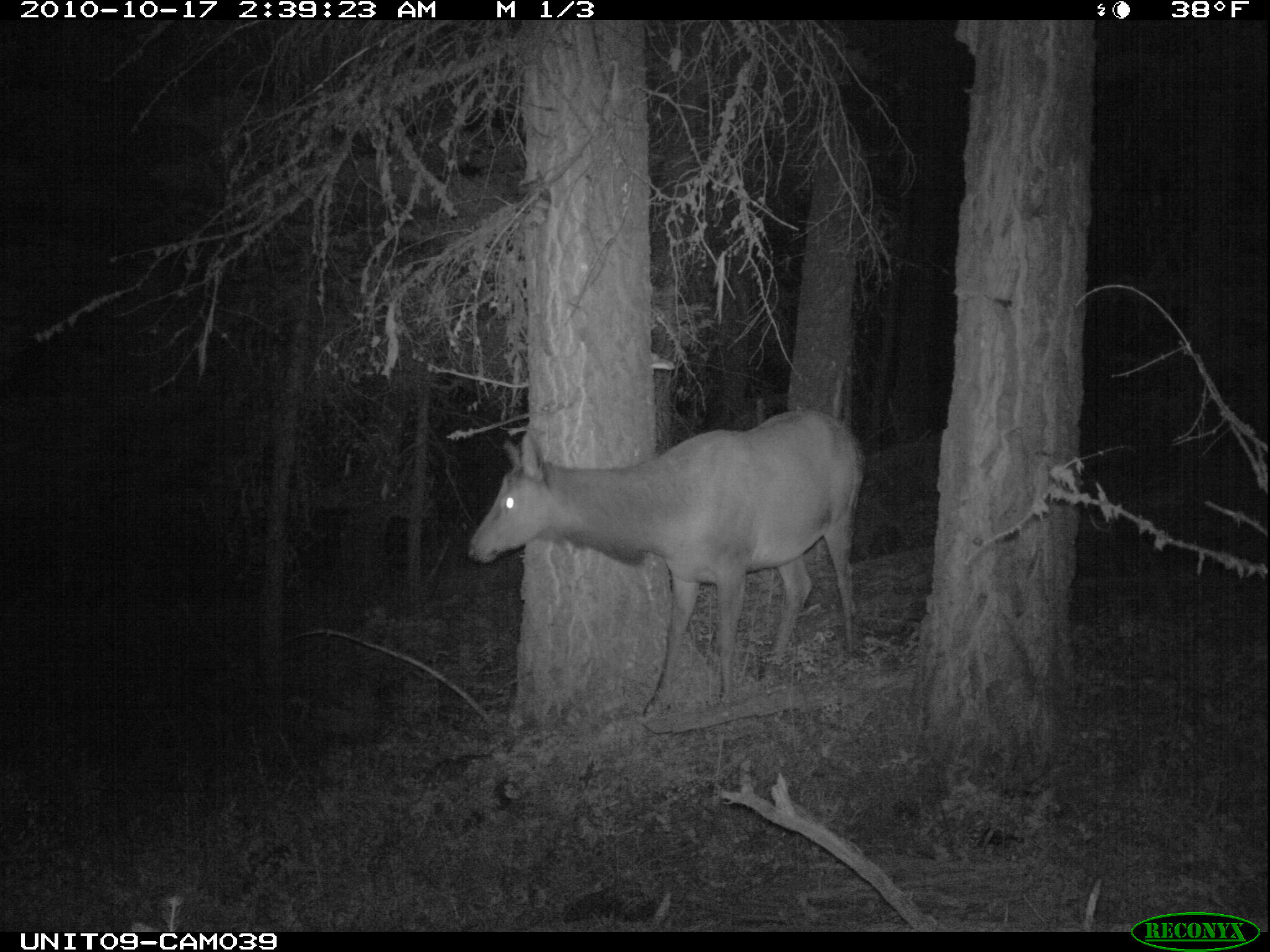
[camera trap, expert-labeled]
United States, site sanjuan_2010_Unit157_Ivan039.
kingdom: Animalia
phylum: Chordata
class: Mammalia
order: Artiodactyla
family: Cervidae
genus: Cervus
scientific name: Cervus elaphus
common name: red deer